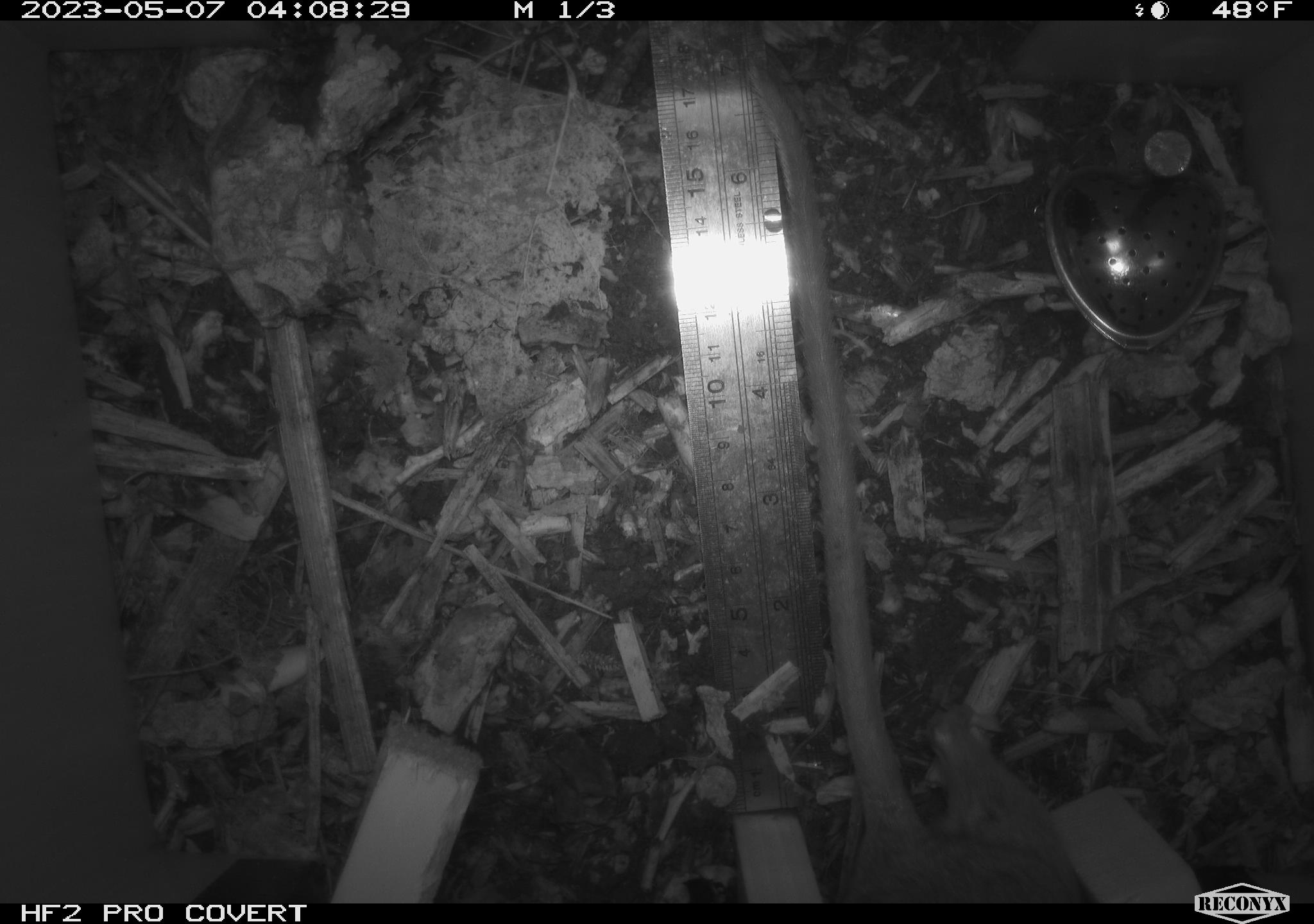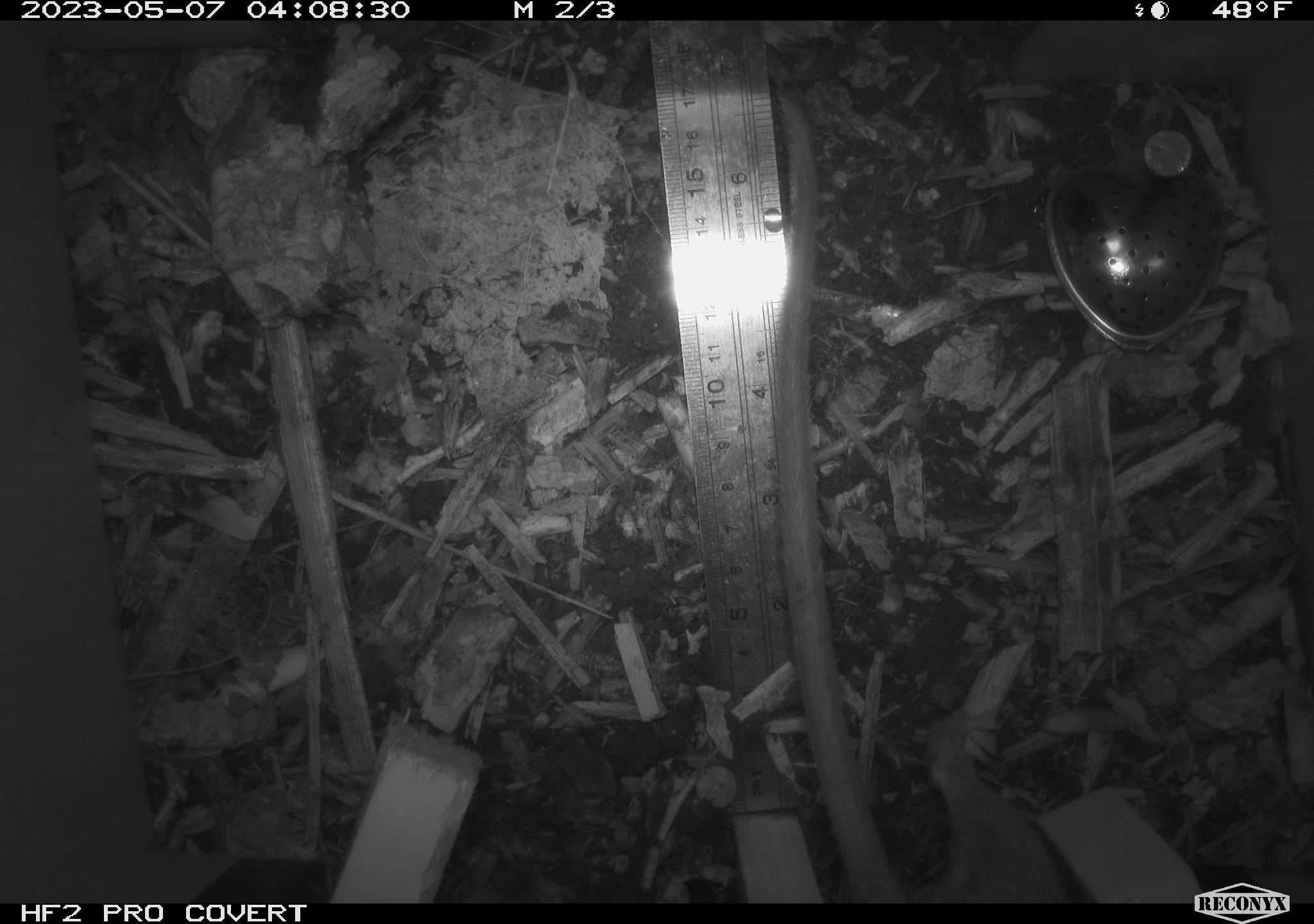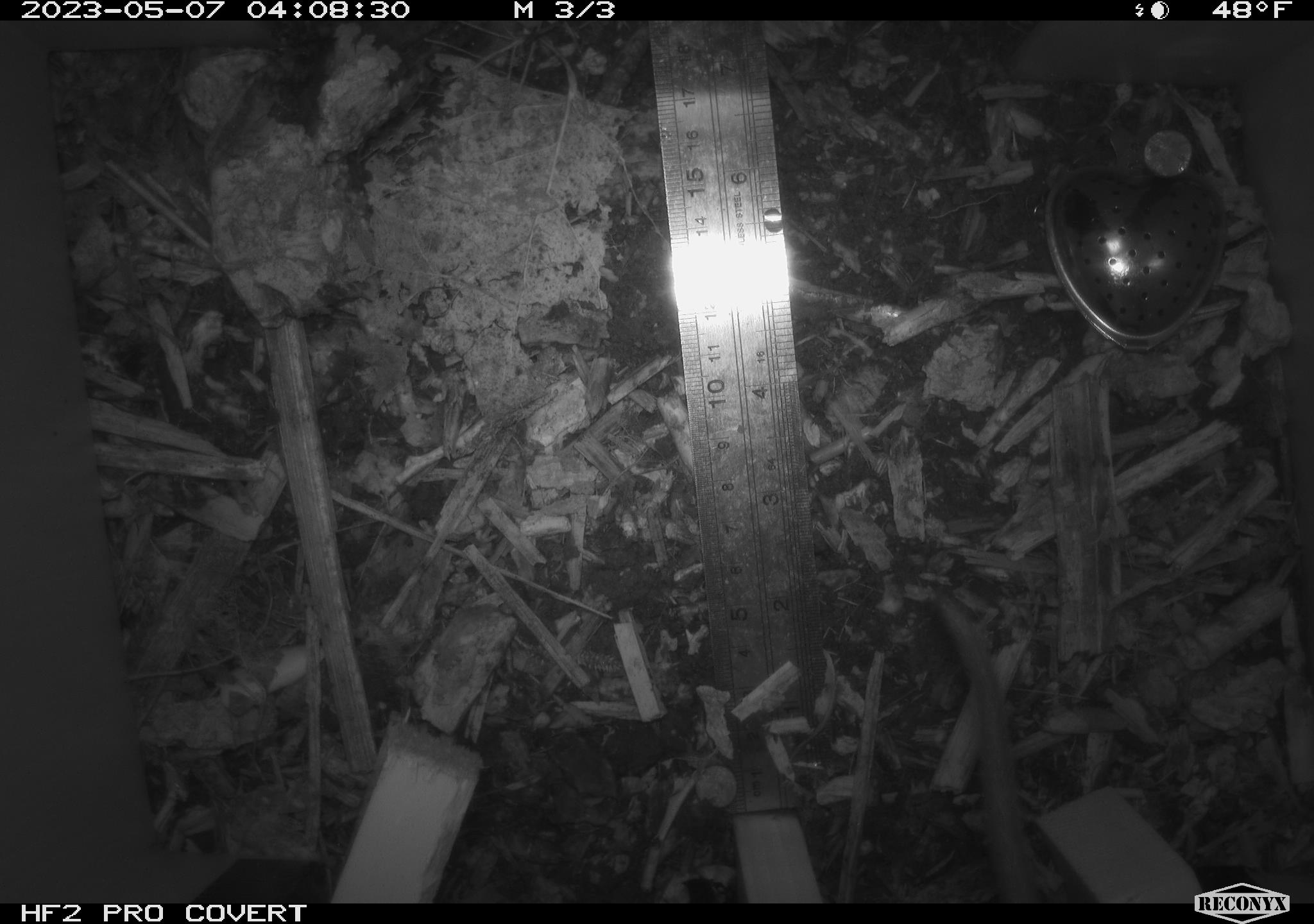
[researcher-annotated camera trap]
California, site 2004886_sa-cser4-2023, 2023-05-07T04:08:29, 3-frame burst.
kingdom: Animalia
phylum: Chordata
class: Mammalia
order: Rodentia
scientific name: Rodentia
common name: mouse species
Mouse species (Rodentia).